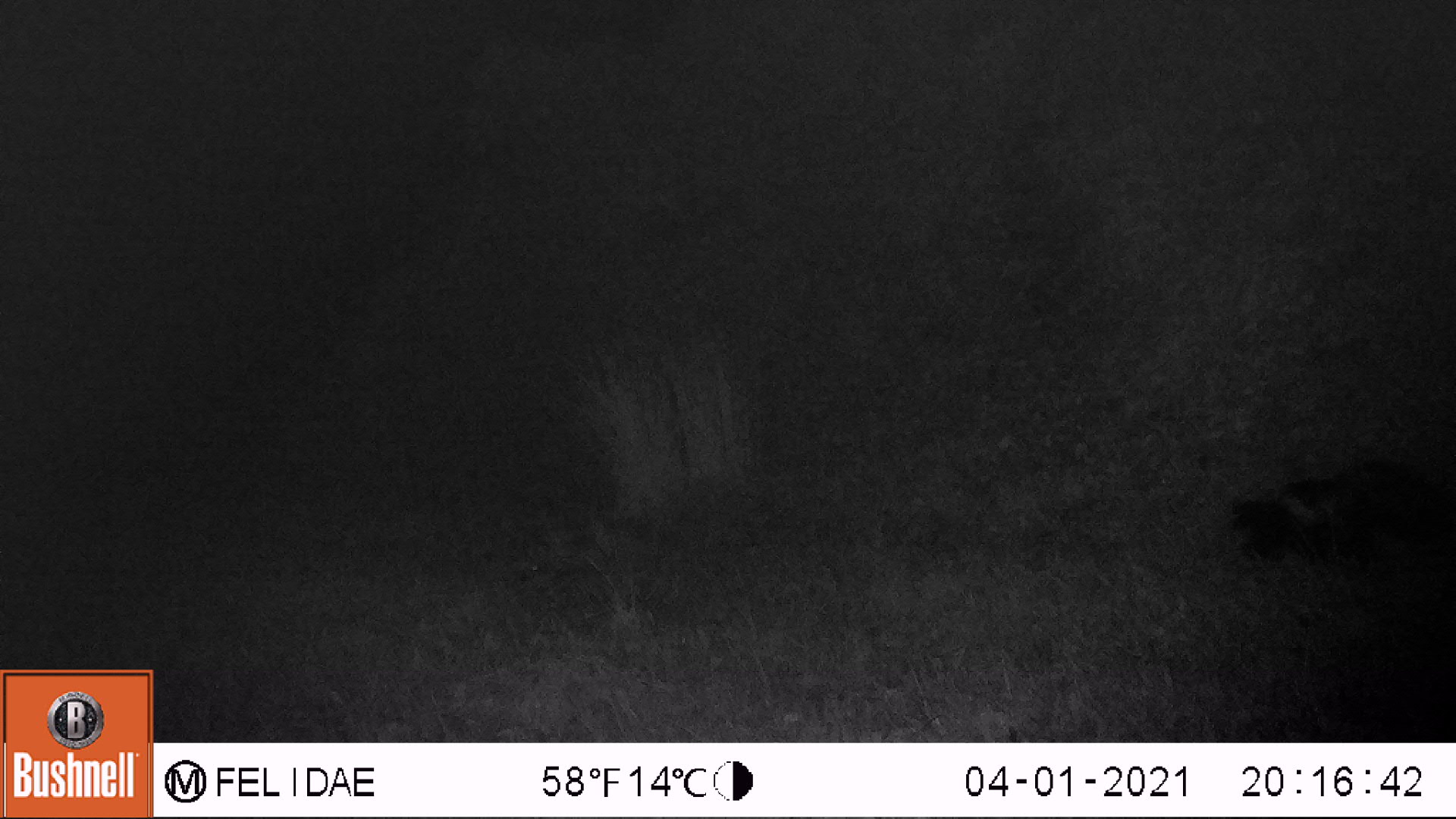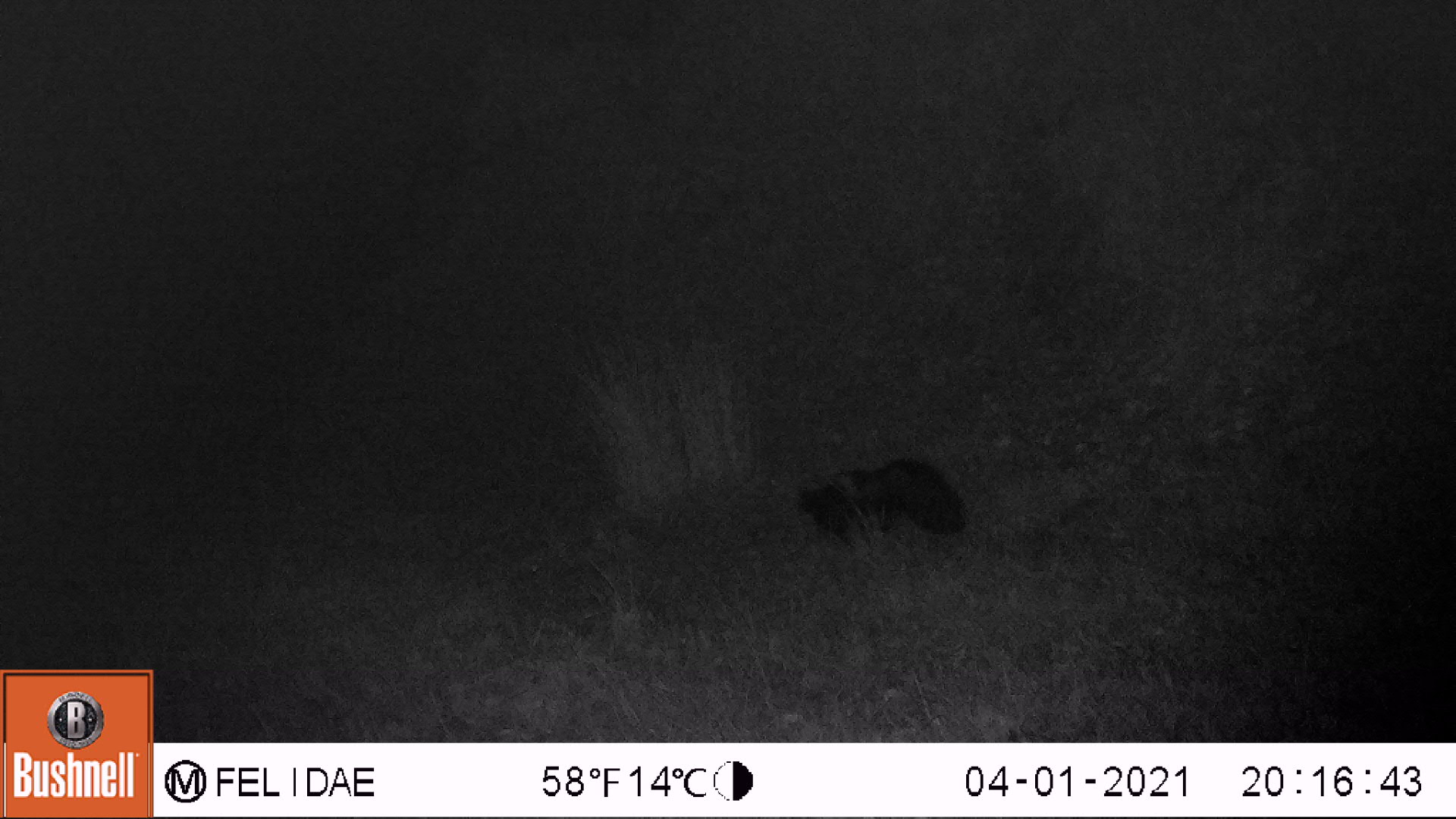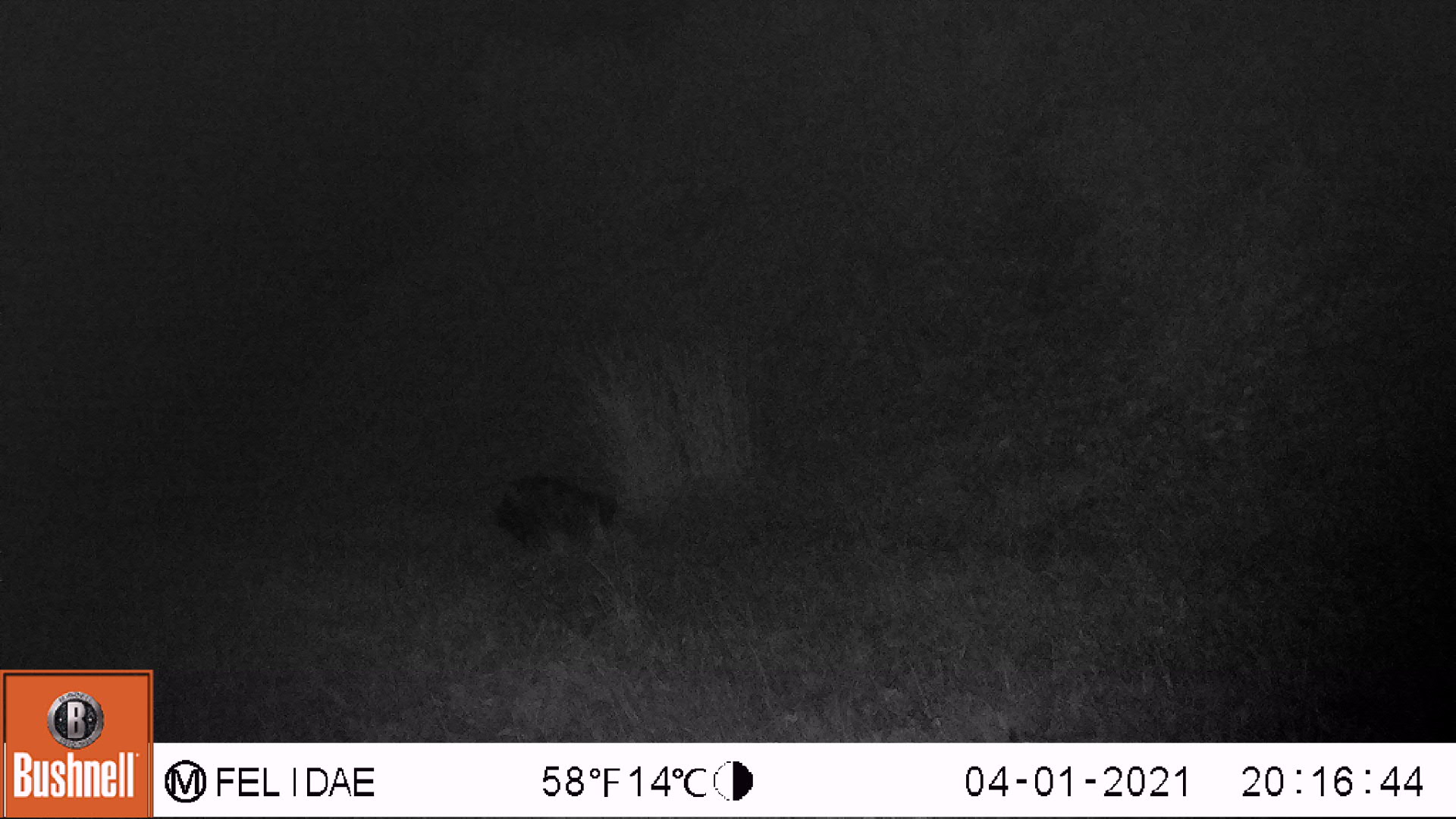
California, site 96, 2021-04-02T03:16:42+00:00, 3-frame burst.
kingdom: Animalia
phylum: Chordata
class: Mammalia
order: Carnivora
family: Mephitidae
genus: Mephitis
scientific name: Mephitis mephitis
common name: striped skunk